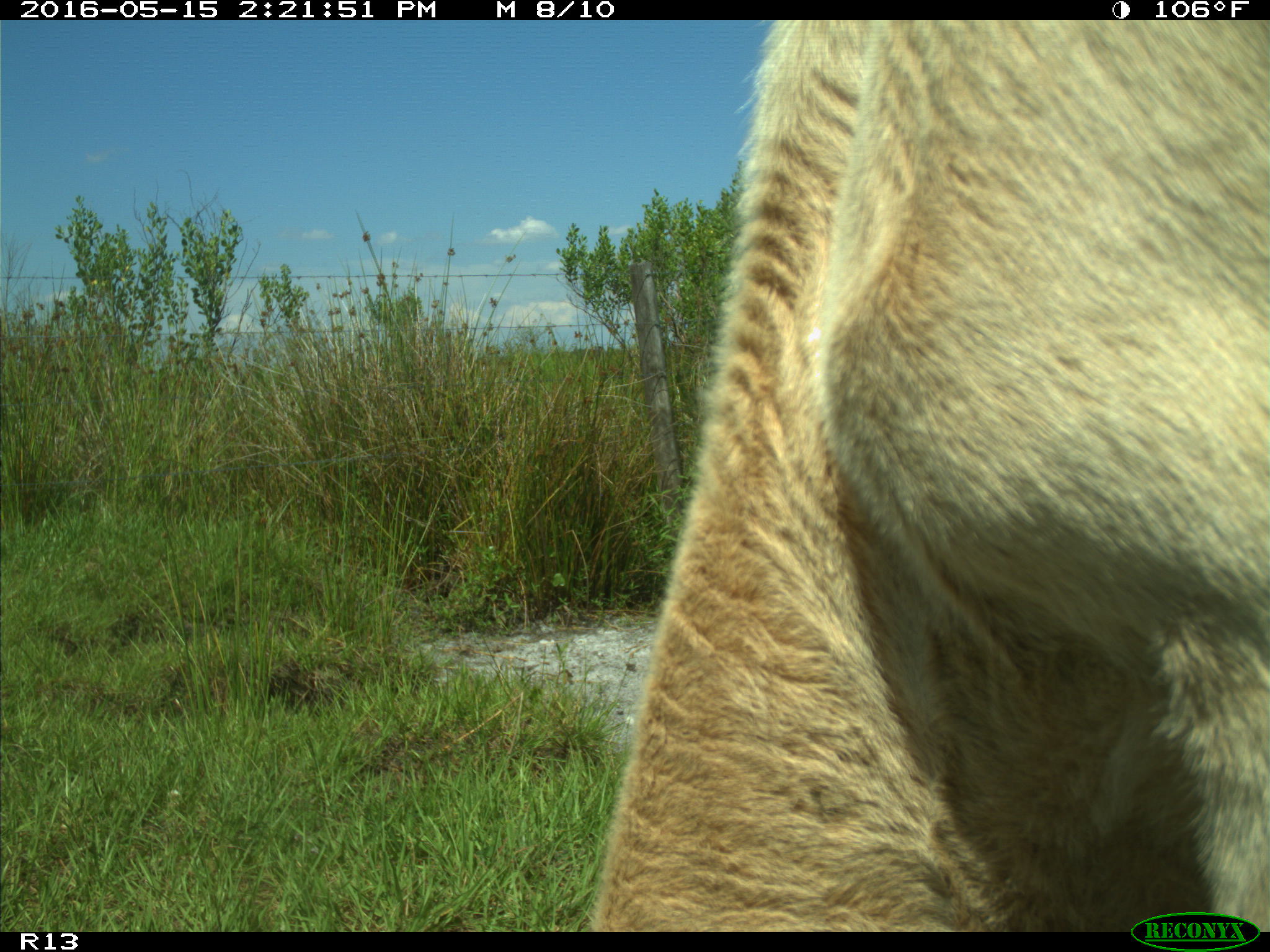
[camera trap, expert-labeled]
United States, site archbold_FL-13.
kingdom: Animalia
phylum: Chordata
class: Mammalia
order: Artiodactyla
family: Bovidae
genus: Bos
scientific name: Bos taurus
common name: domestic cow